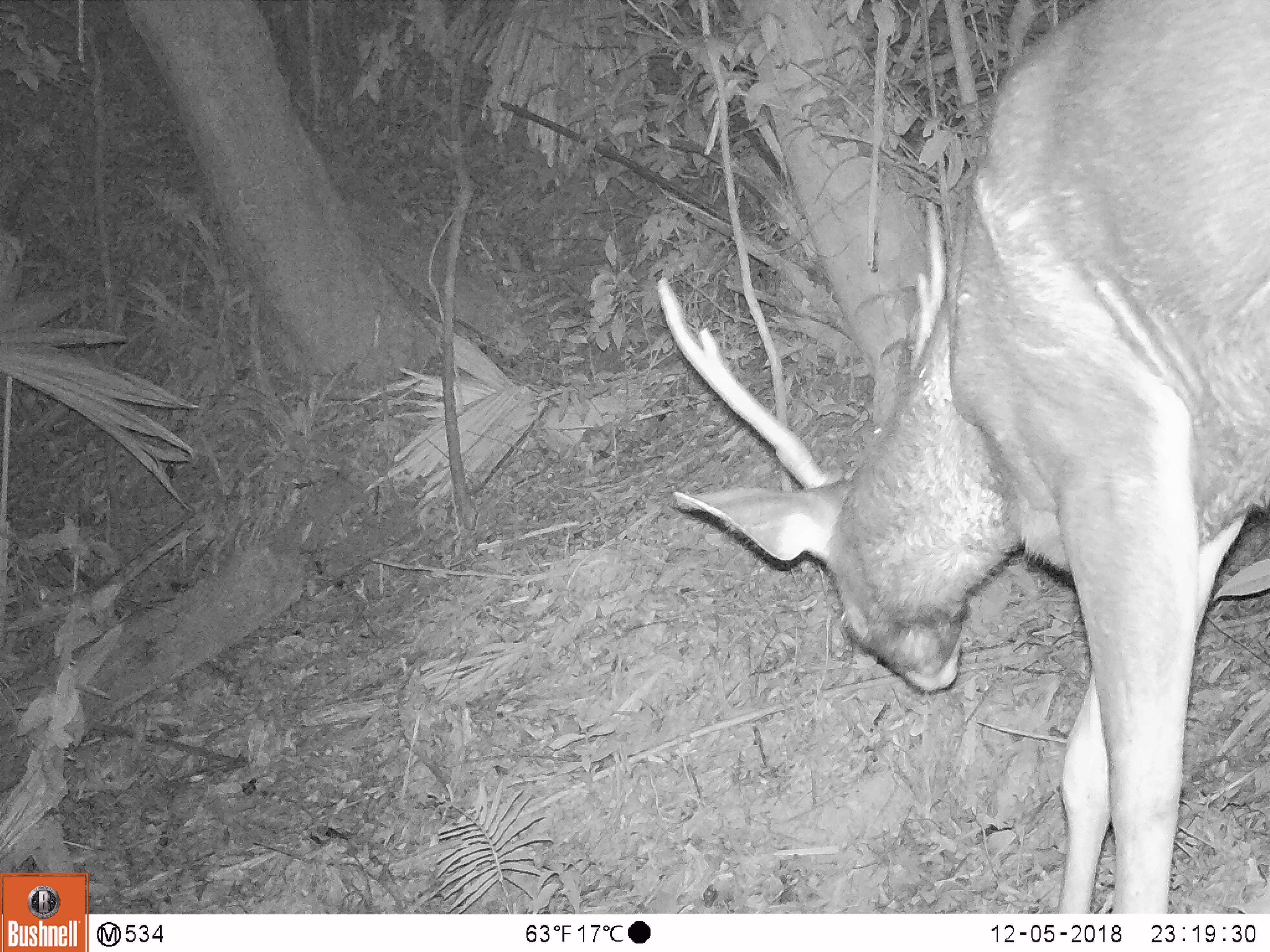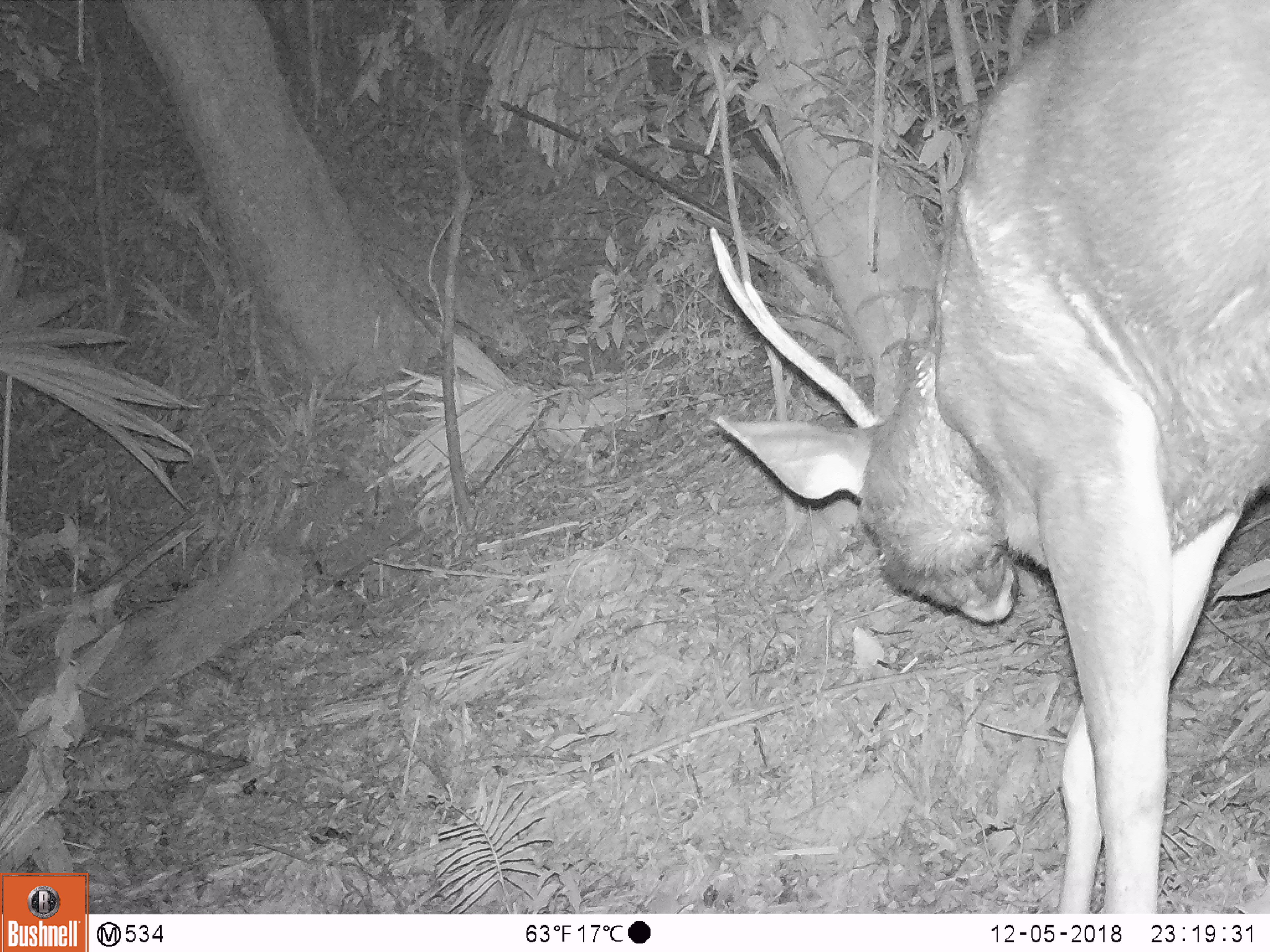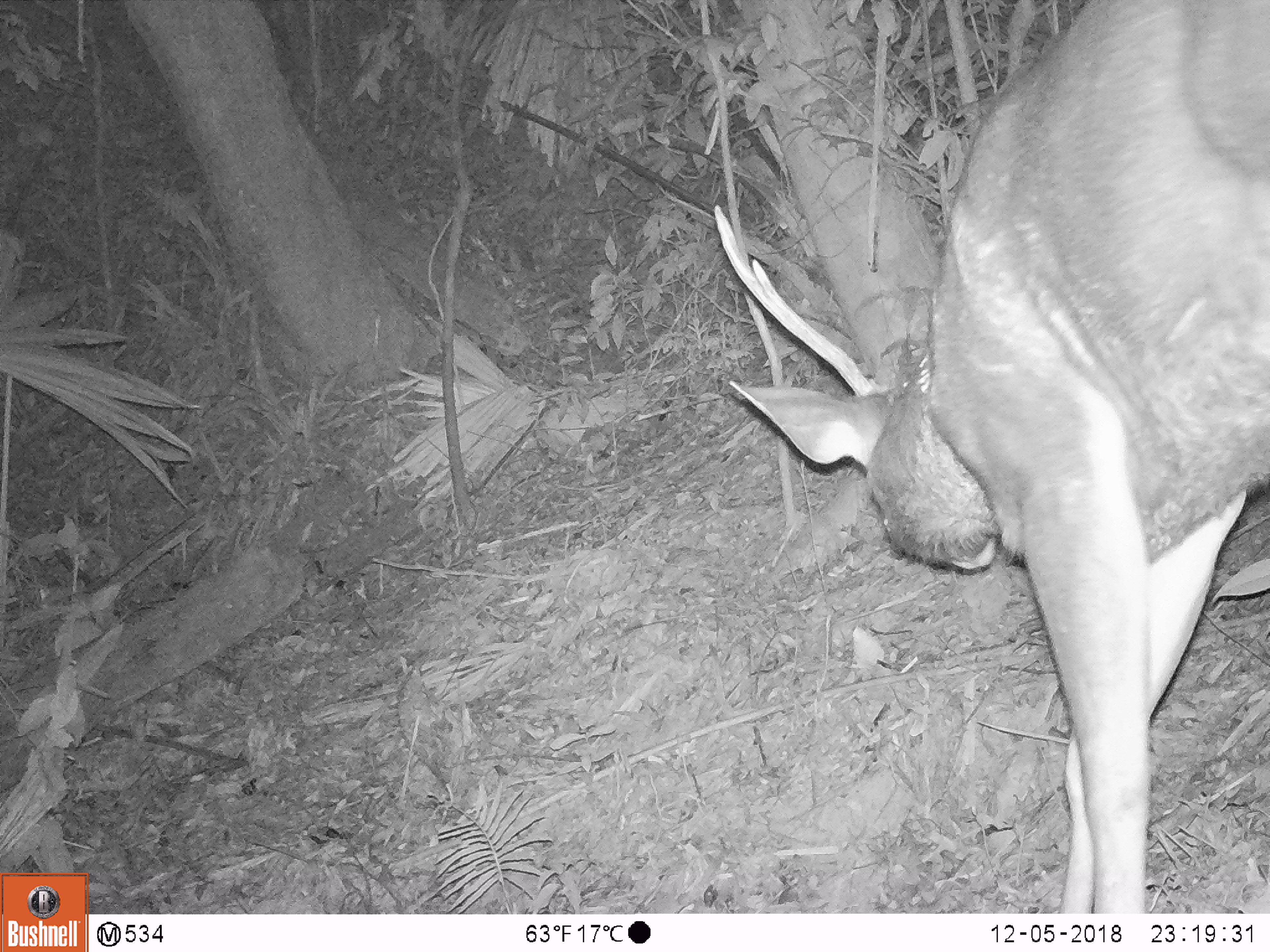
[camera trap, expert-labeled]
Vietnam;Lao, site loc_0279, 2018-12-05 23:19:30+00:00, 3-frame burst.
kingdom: Animalia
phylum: Chordata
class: Mammalia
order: Artiodactyla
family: Cervidae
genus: Rusa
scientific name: Rusa unicolor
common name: sambar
Sambar (Rusa unicolor). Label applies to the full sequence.